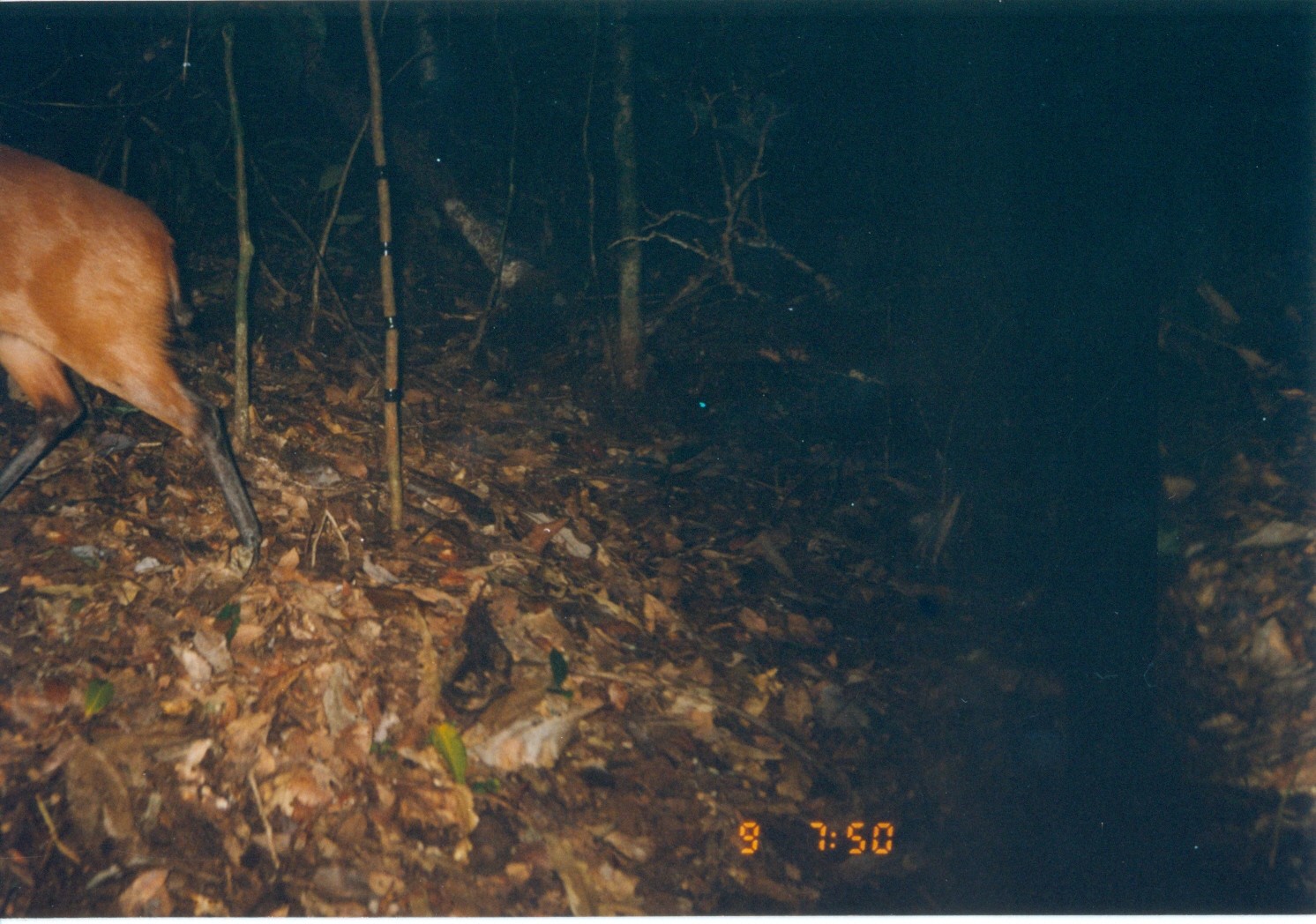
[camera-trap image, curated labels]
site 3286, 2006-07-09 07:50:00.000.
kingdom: Animalia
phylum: Chordata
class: Mammalia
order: Artiodactyla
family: Bovidae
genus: Cephalophus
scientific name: Cephalophus harveyi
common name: harvey's duiker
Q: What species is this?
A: Cephalophus harveyi (harvey's duiker).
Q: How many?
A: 1.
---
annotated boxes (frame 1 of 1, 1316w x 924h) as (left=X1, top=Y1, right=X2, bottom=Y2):
cephalophus harveyi: (left=0, top=140, right=265, bottom=574)